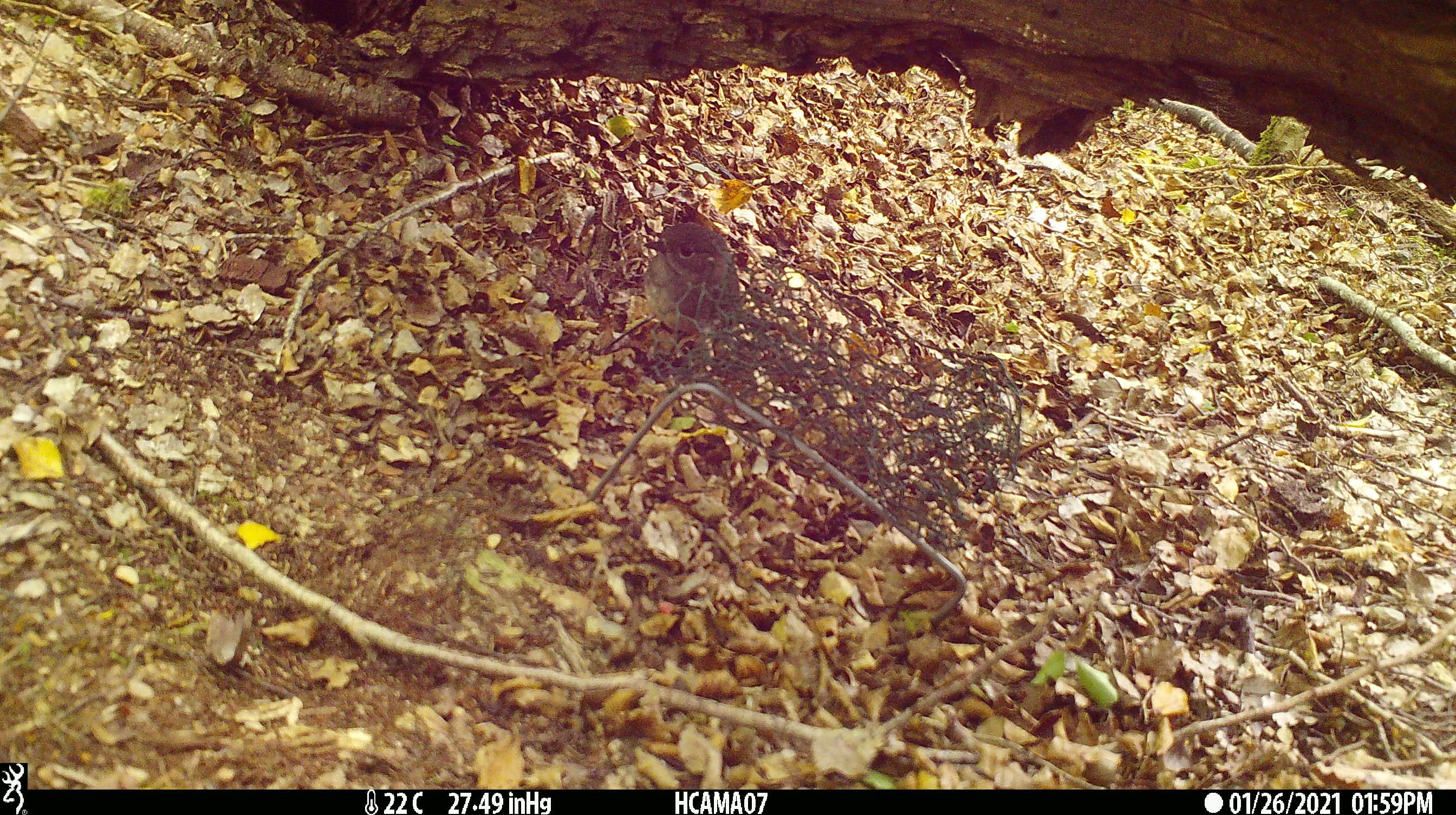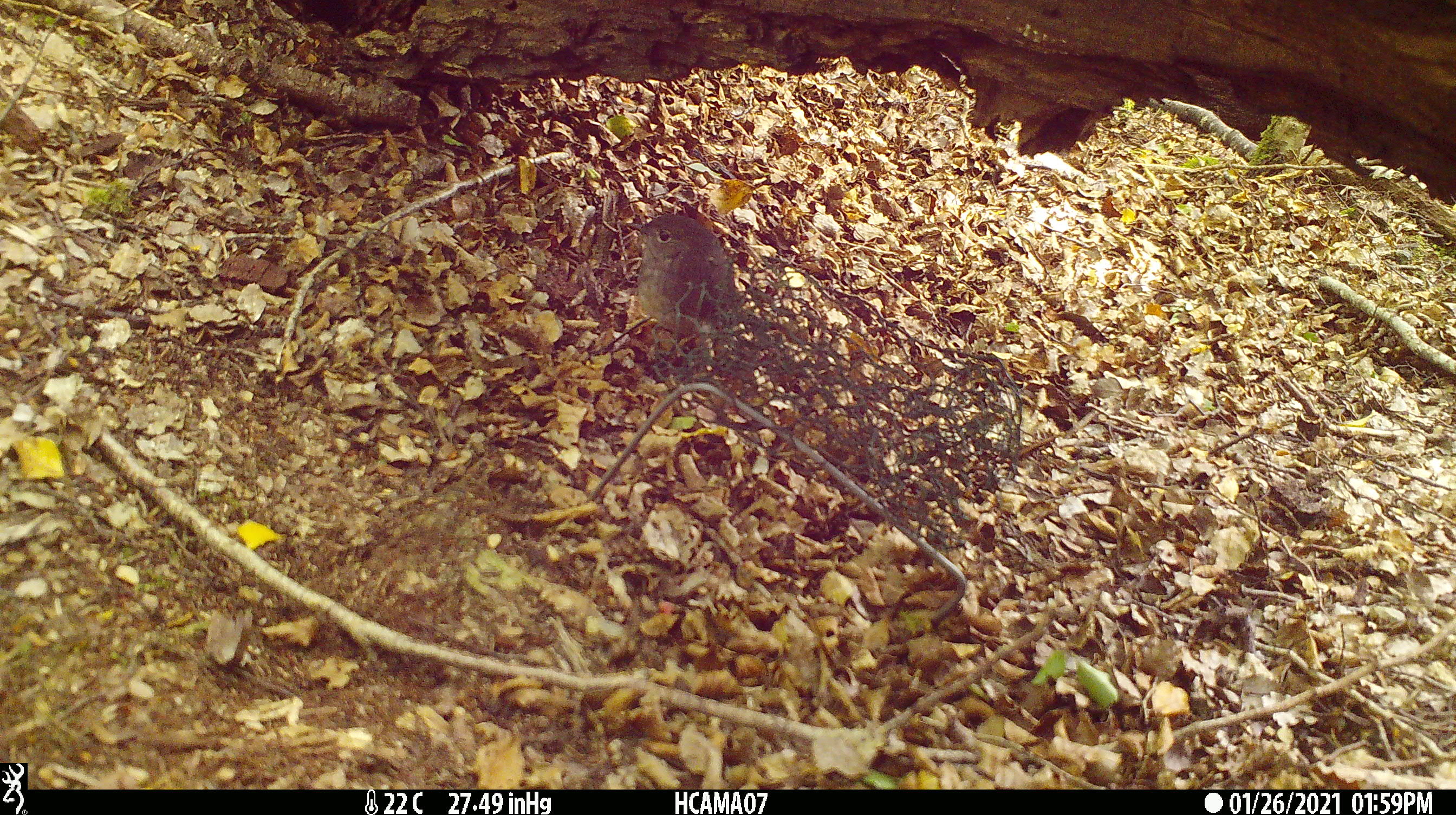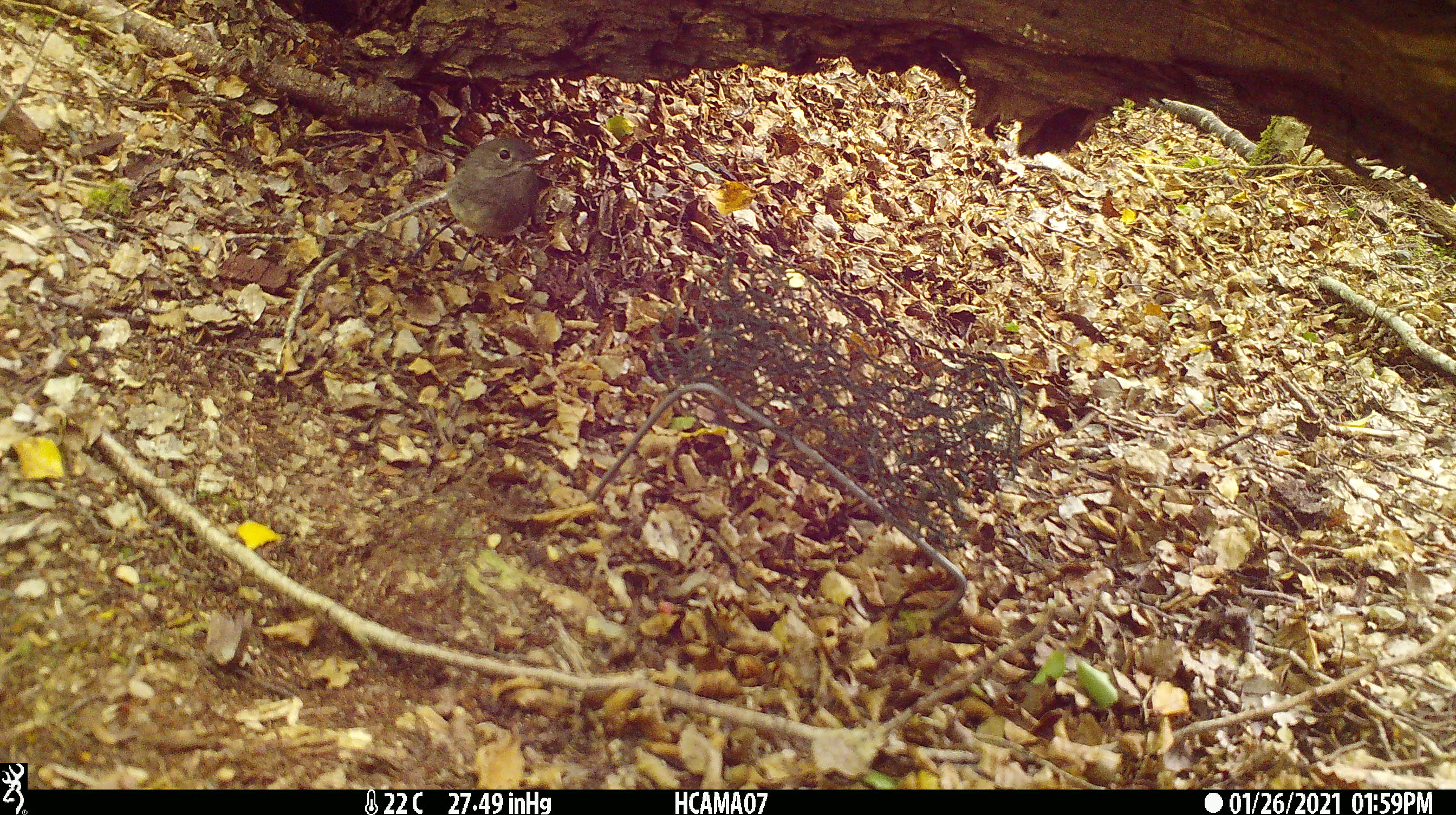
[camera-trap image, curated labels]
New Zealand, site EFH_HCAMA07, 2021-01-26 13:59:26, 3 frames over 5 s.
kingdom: Animalia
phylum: Chordata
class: Aves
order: Passeriformes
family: Petroicidae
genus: Petroica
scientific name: Petroica australis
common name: new zealand robin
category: robin